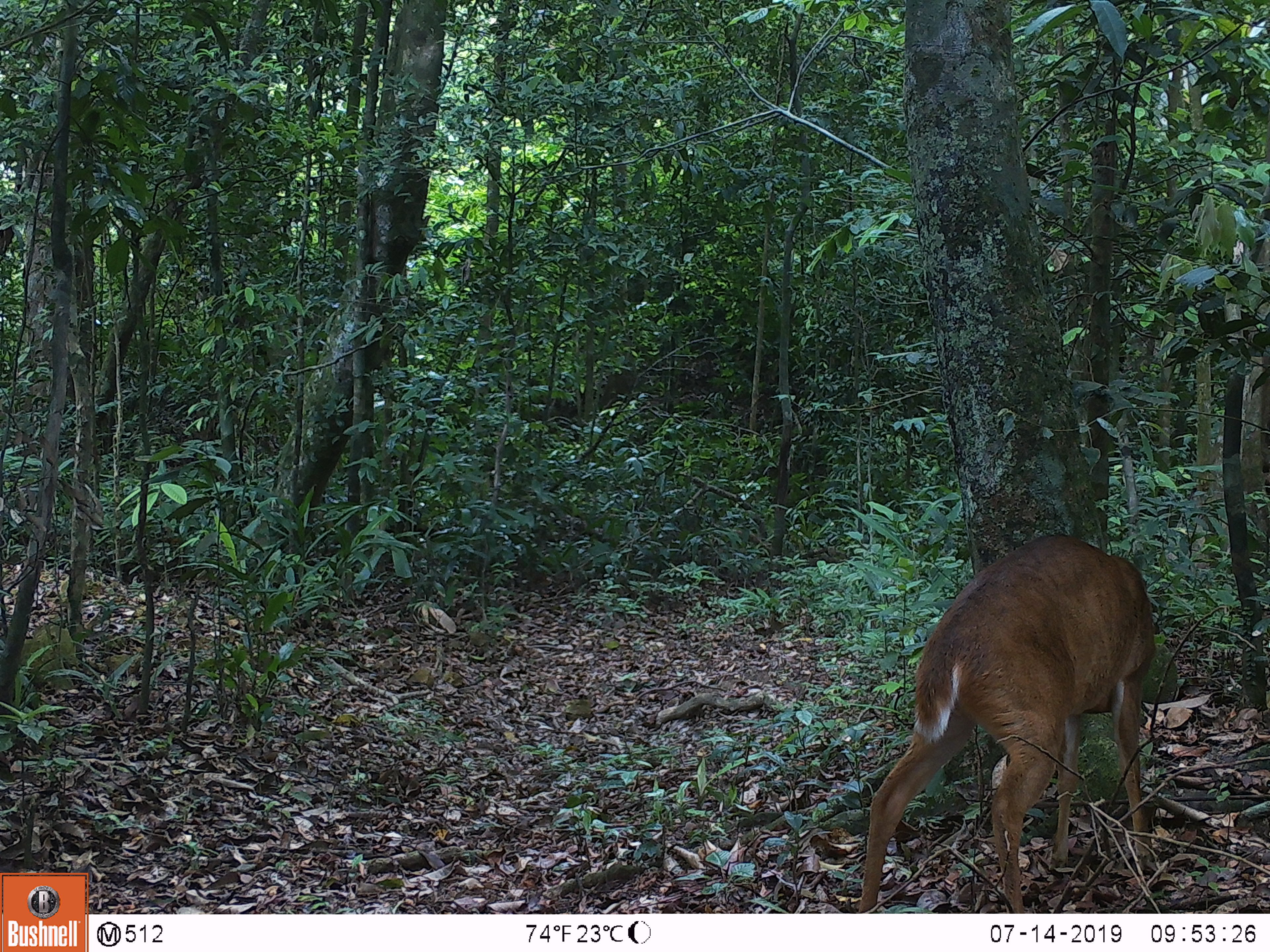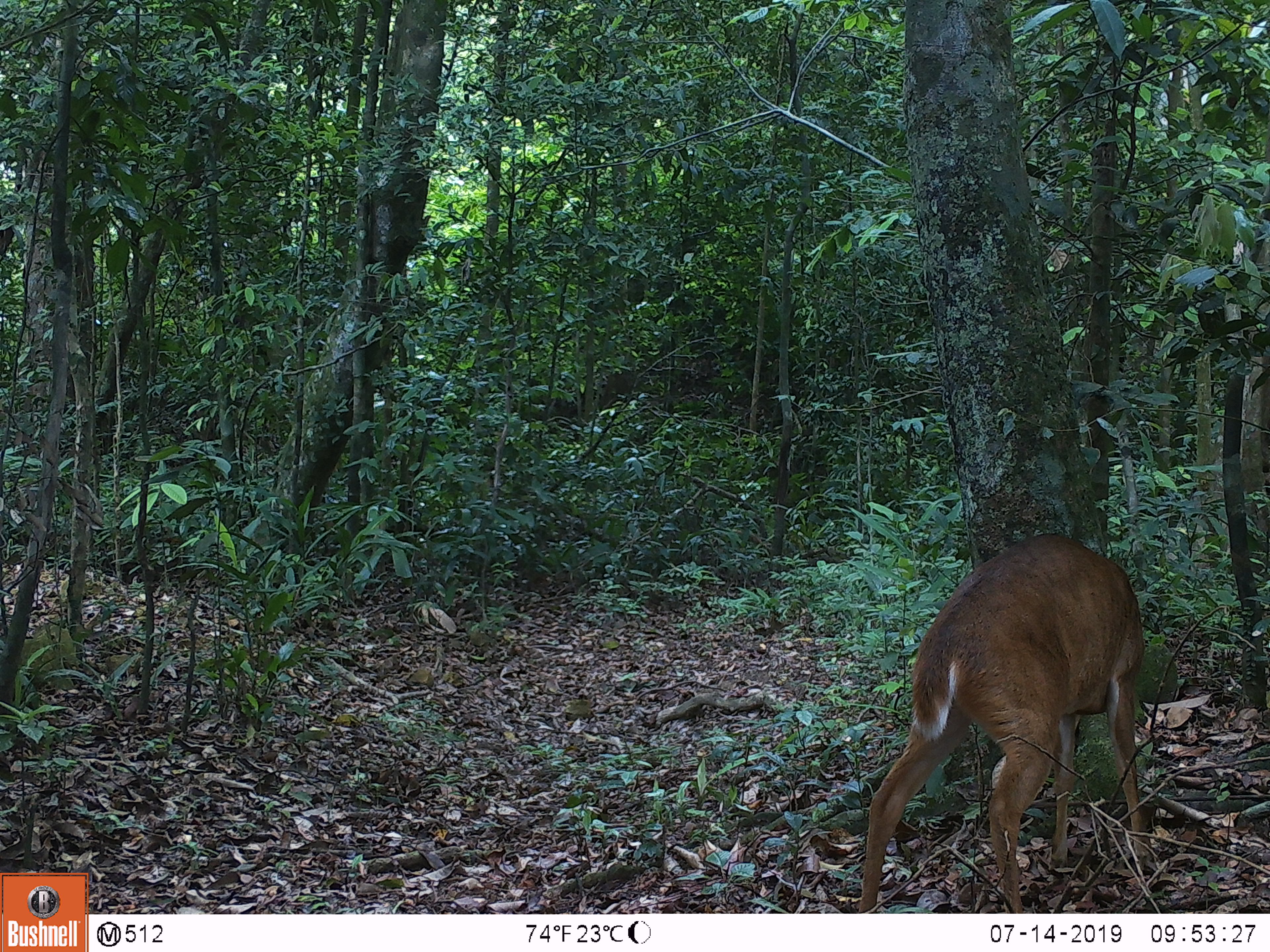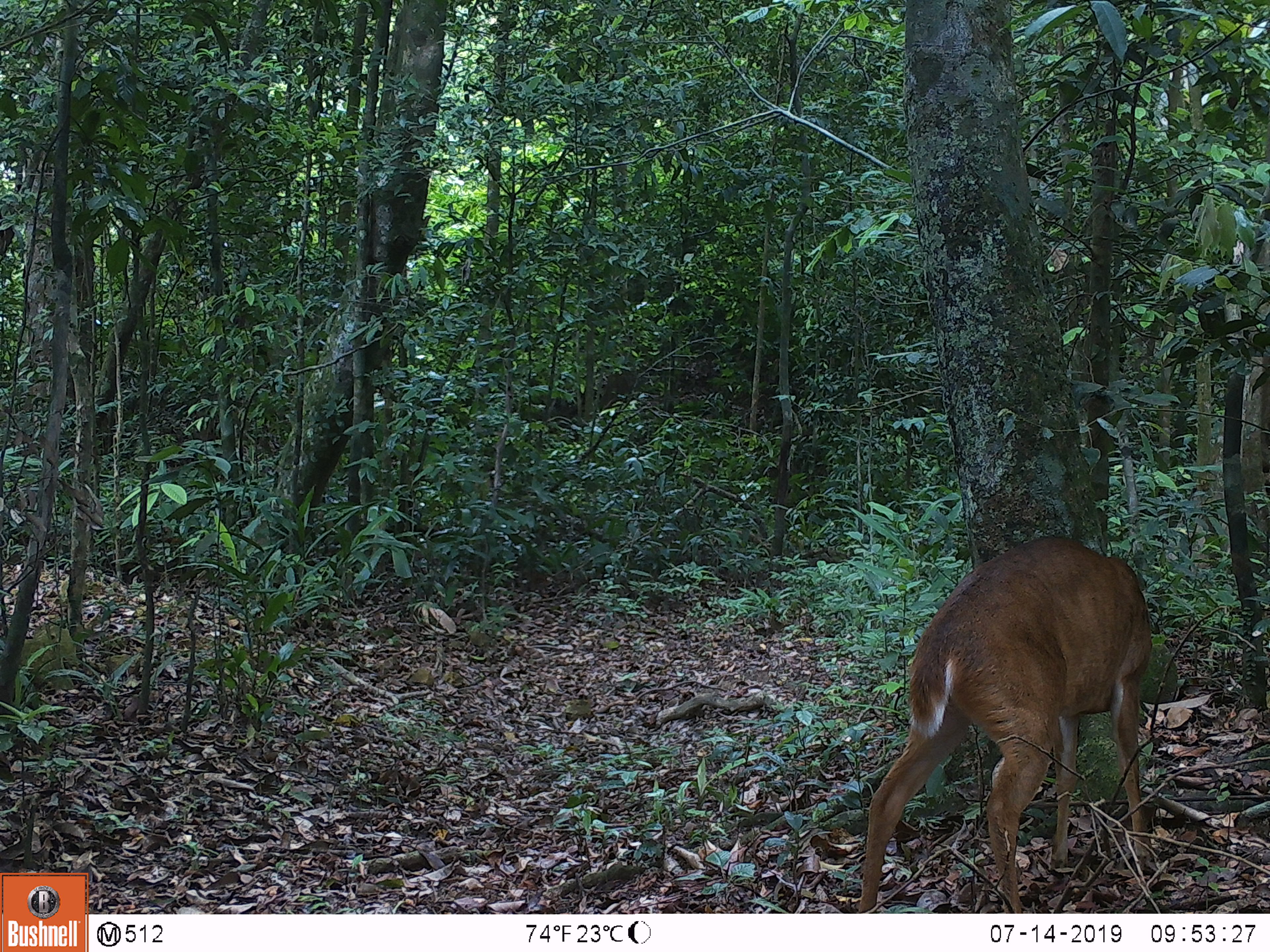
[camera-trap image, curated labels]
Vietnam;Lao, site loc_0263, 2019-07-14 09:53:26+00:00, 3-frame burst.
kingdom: Animalia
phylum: Chordata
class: Mammalia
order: Artiodactyla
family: Cervidae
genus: Muntiacus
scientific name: Muntiacus vuquangensis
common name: large-antlered muntjac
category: large antlered muntjac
Large antlered muntjac (large-antlered muntjac) (Muntiacus vuquangensis). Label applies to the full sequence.